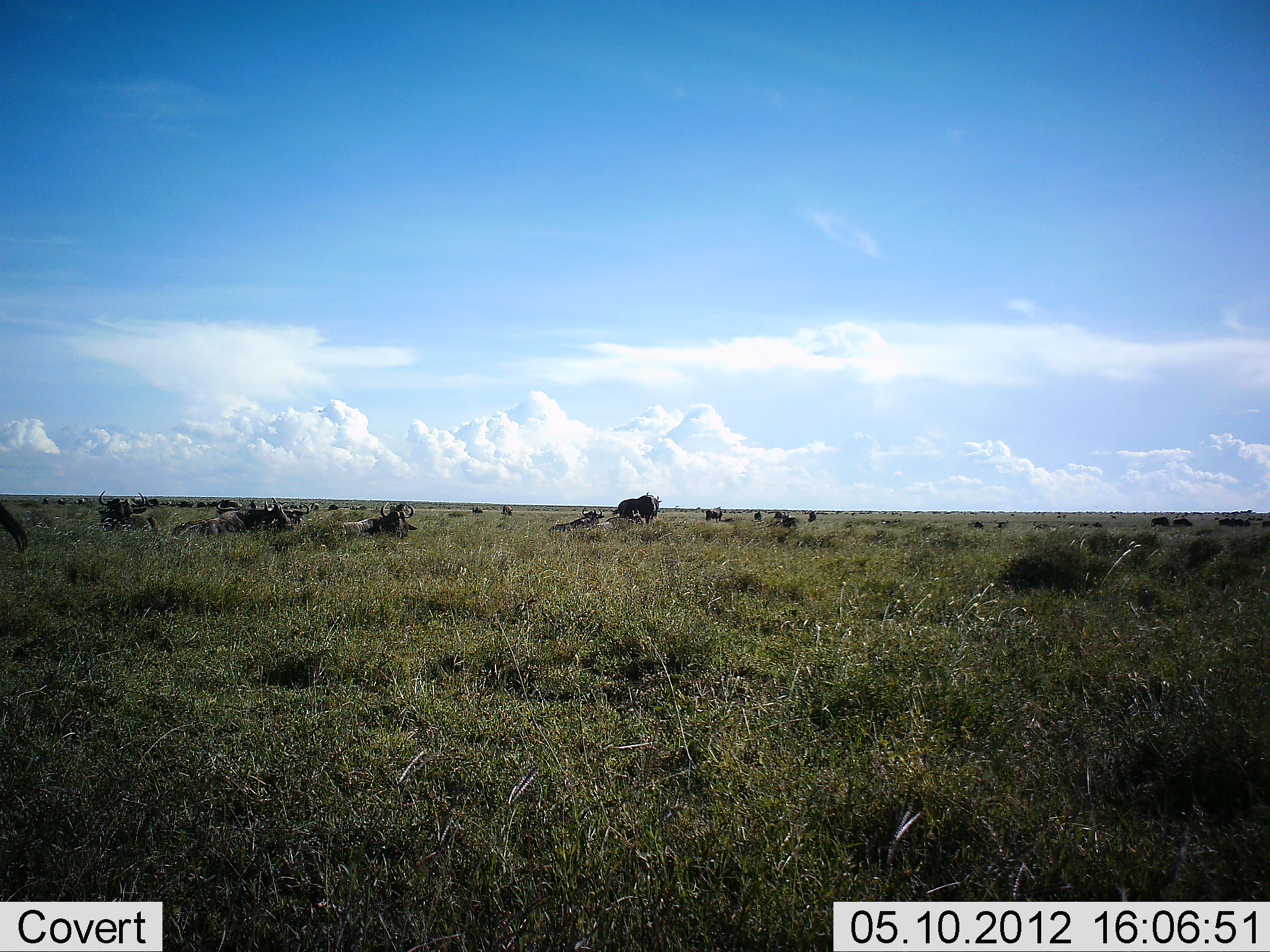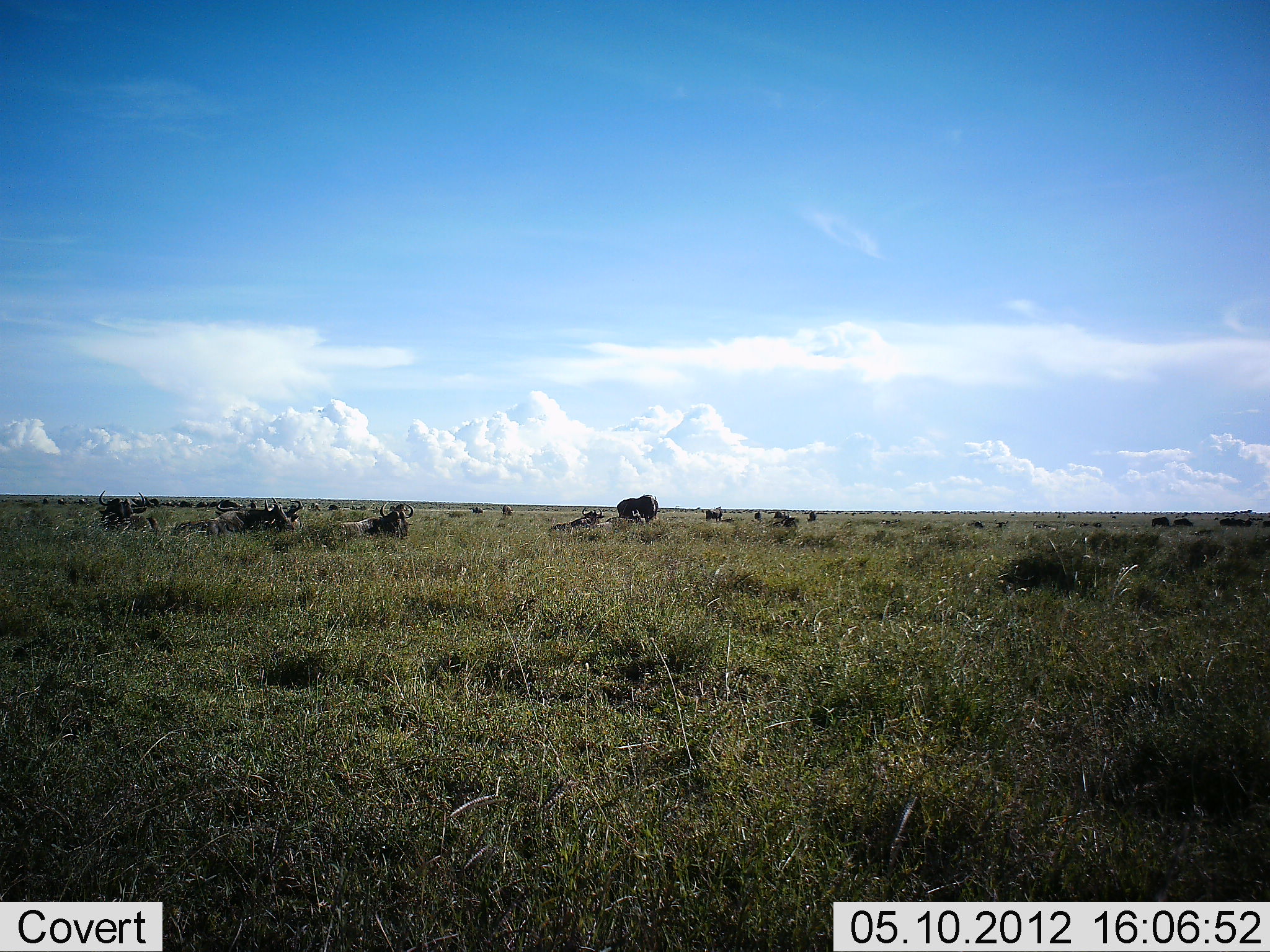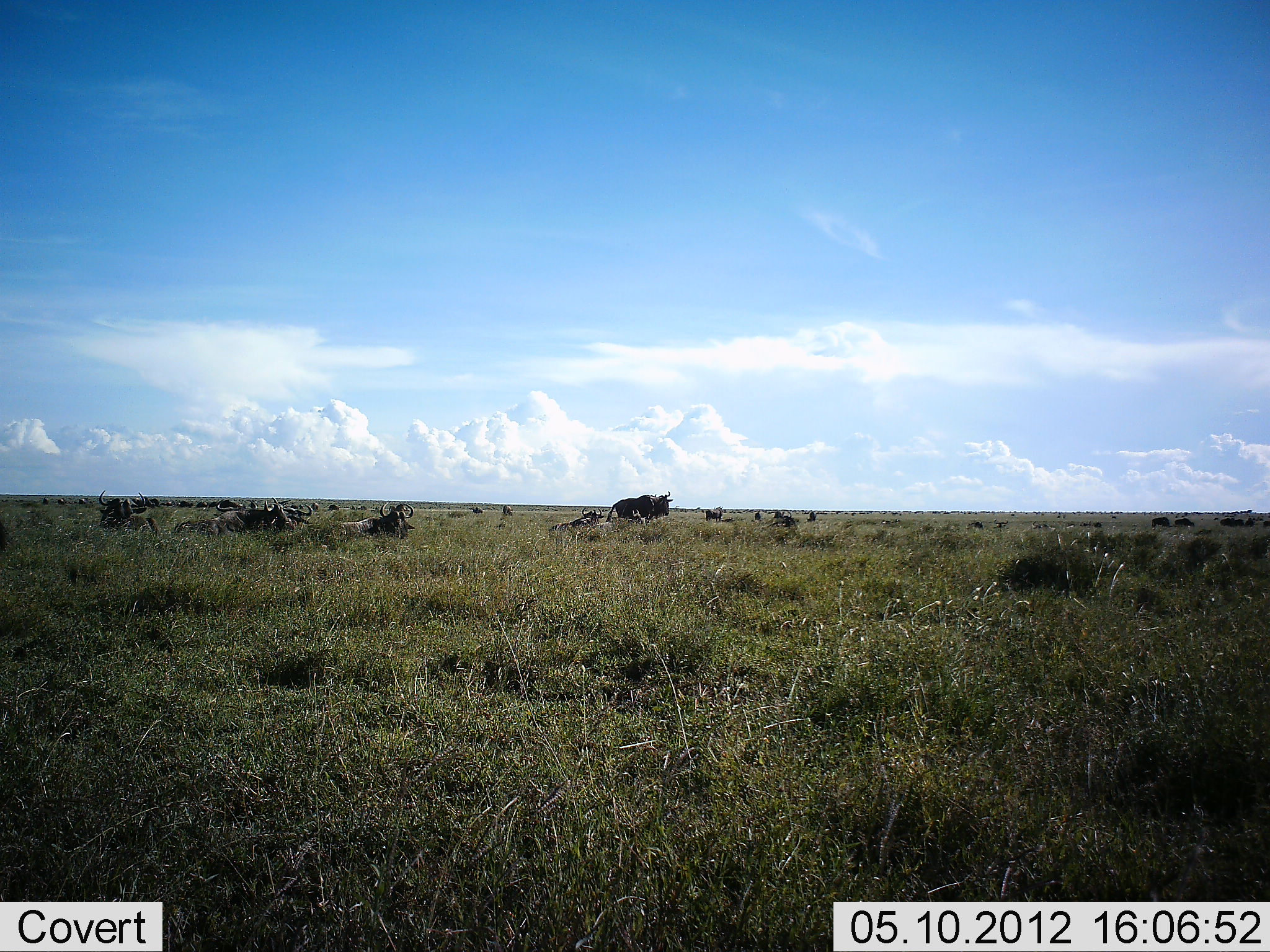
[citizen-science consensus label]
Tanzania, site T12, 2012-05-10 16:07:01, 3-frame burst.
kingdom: Animalia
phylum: Chordata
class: Mammalia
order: Artiodactyla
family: Bovidae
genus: Connochaetes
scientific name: Connochaetes taurinus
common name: blue wildebeest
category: wildebeest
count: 11-50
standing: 40%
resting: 80%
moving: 20%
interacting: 0%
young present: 0%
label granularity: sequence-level